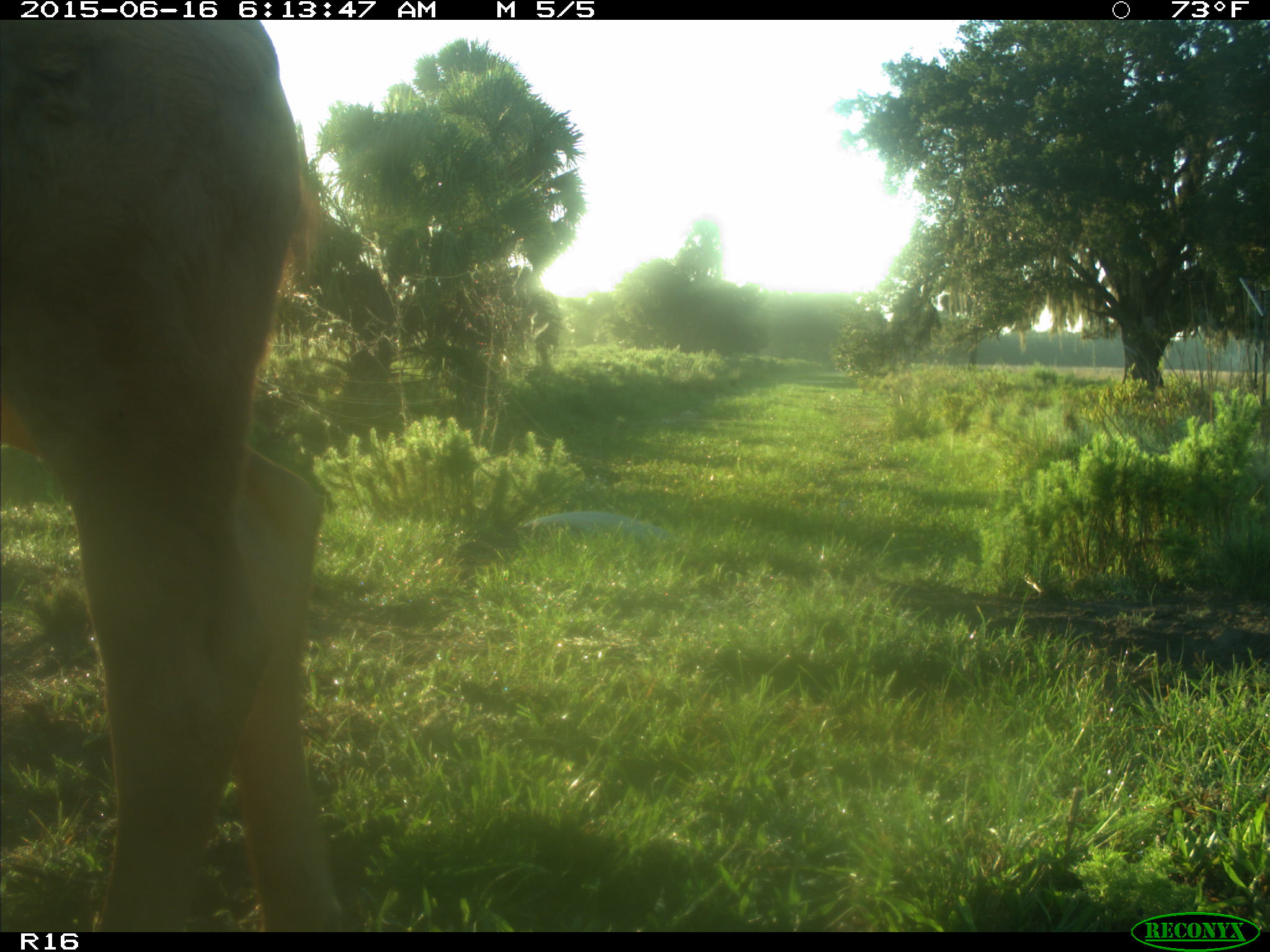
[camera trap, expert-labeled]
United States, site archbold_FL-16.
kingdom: Animalia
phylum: Chordata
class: Mammalia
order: Artiodactyla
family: Bovidae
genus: Bos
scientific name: Bos taurus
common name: domestic cow